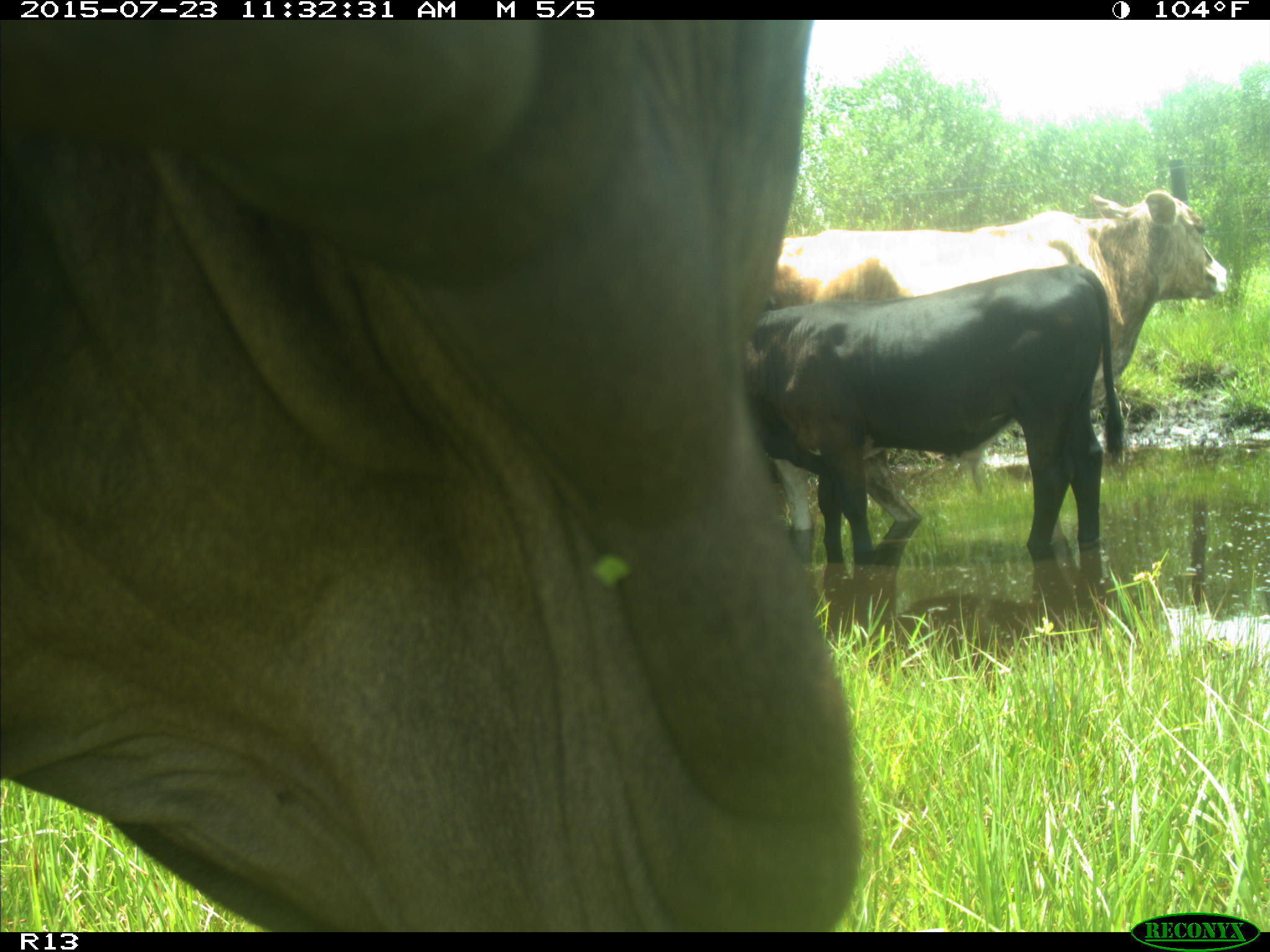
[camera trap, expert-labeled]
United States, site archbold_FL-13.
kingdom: Animalia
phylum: Chordata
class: Mammalia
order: Artiodactyla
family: Bovidae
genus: Bos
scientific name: Bos taurus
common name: domestic cow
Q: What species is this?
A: Bos taurus (domestic cow).